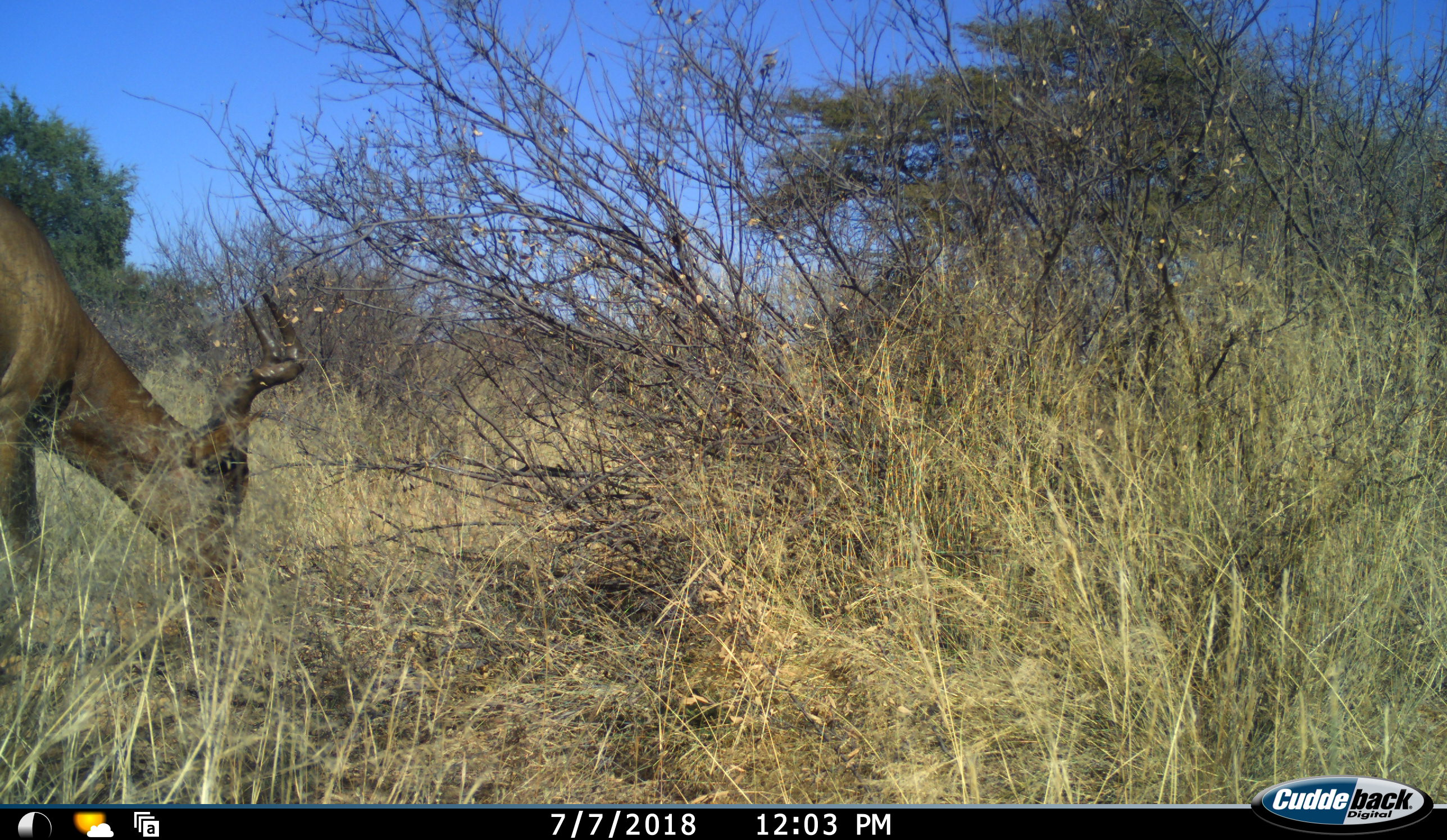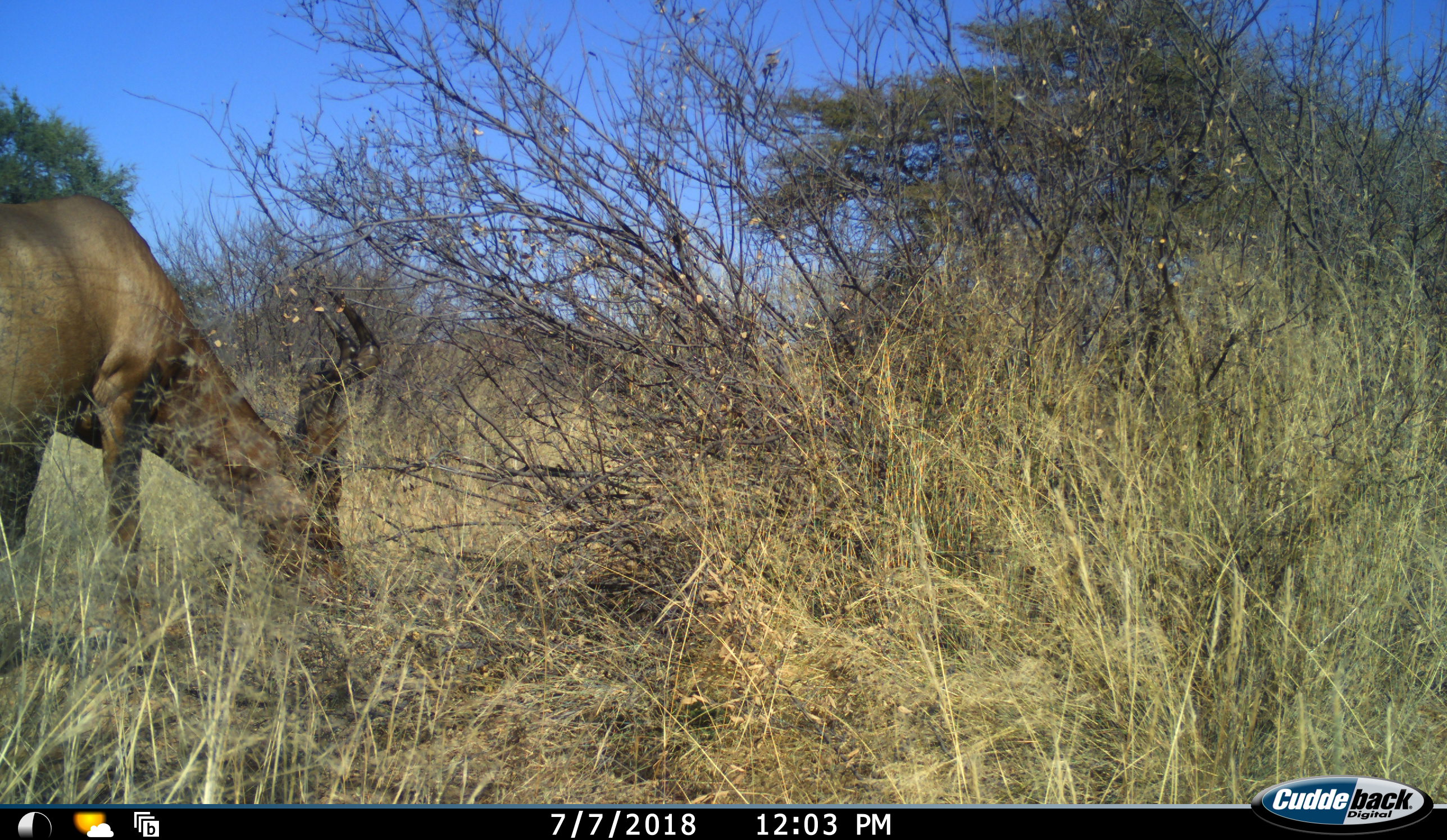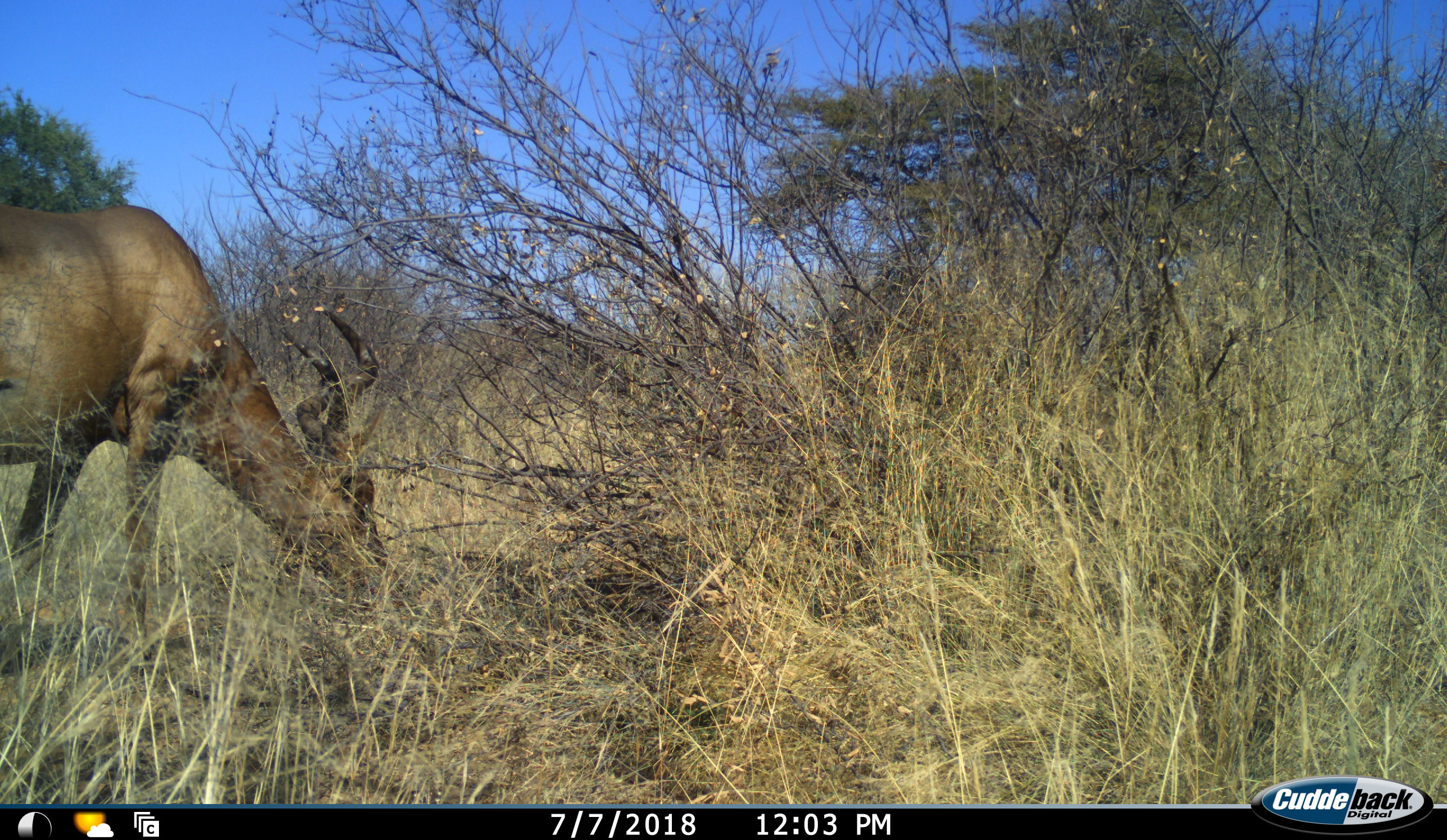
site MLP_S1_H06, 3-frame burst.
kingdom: Animalia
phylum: Chordata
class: Mammalia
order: Artiodactyla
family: Bovidae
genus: Alcelaphus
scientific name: Alcelaphus buselaphus caama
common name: red hartebeest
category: hartebeestred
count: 1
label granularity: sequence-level